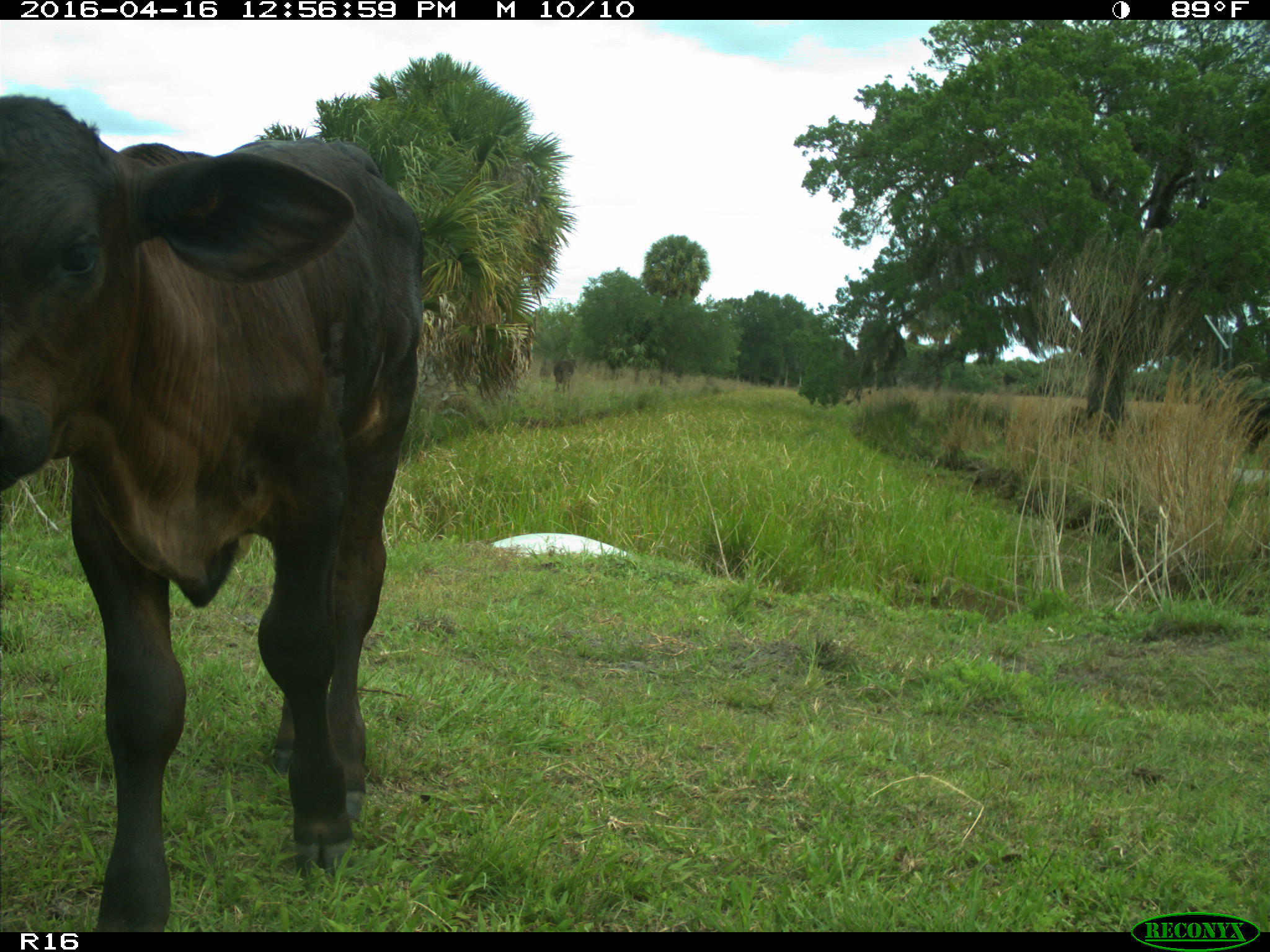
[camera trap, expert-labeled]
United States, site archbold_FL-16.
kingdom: Animalia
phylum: Chordata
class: Mammalia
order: Artiodactyla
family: Bovidae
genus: Bos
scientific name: Bos taurus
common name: domestic cow